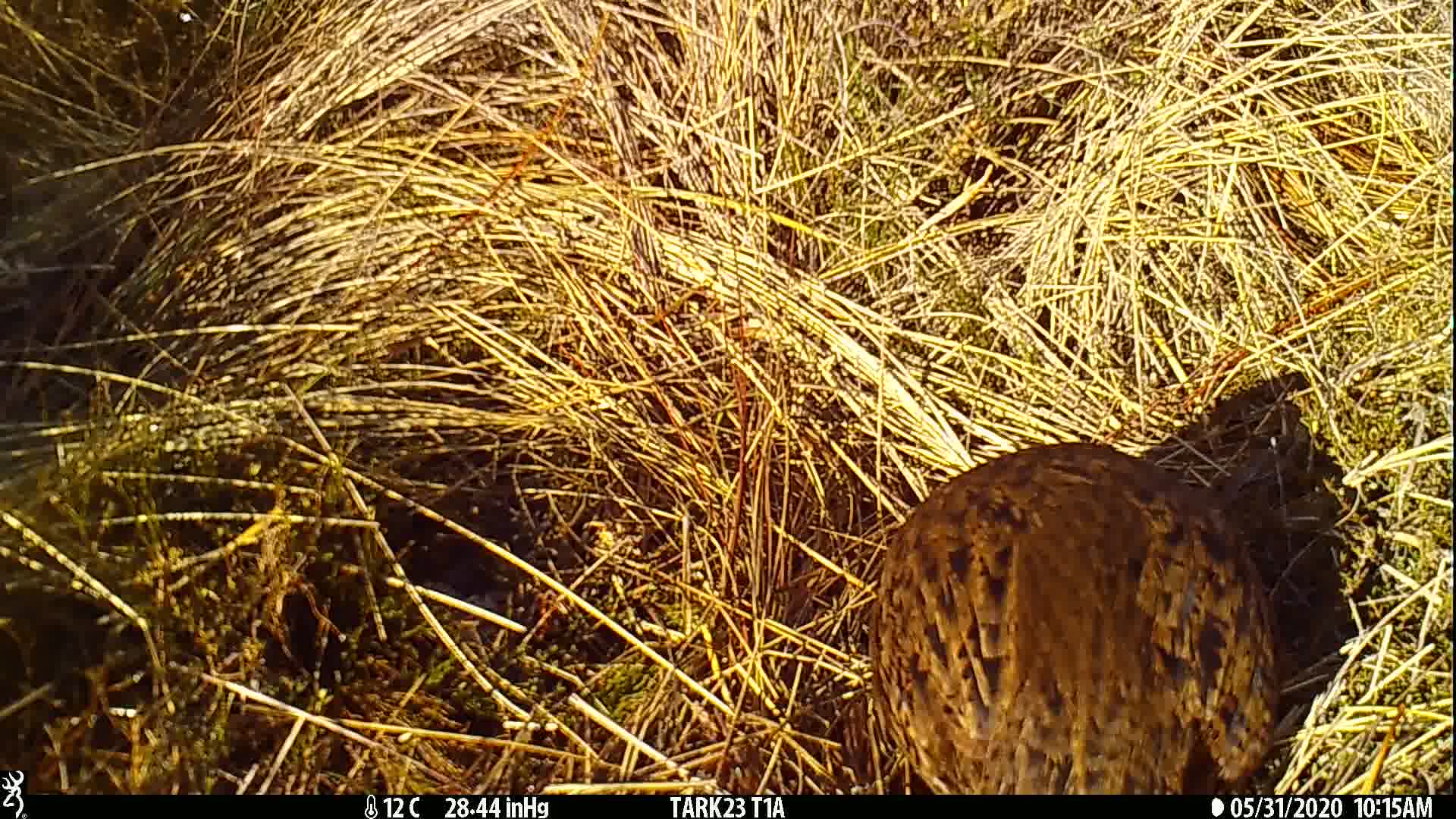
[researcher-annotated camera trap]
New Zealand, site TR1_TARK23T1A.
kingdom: Animalia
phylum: Chordata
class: Aves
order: Gruiformes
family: Rallidae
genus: Gallirallus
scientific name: Gallirallus australis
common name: weka